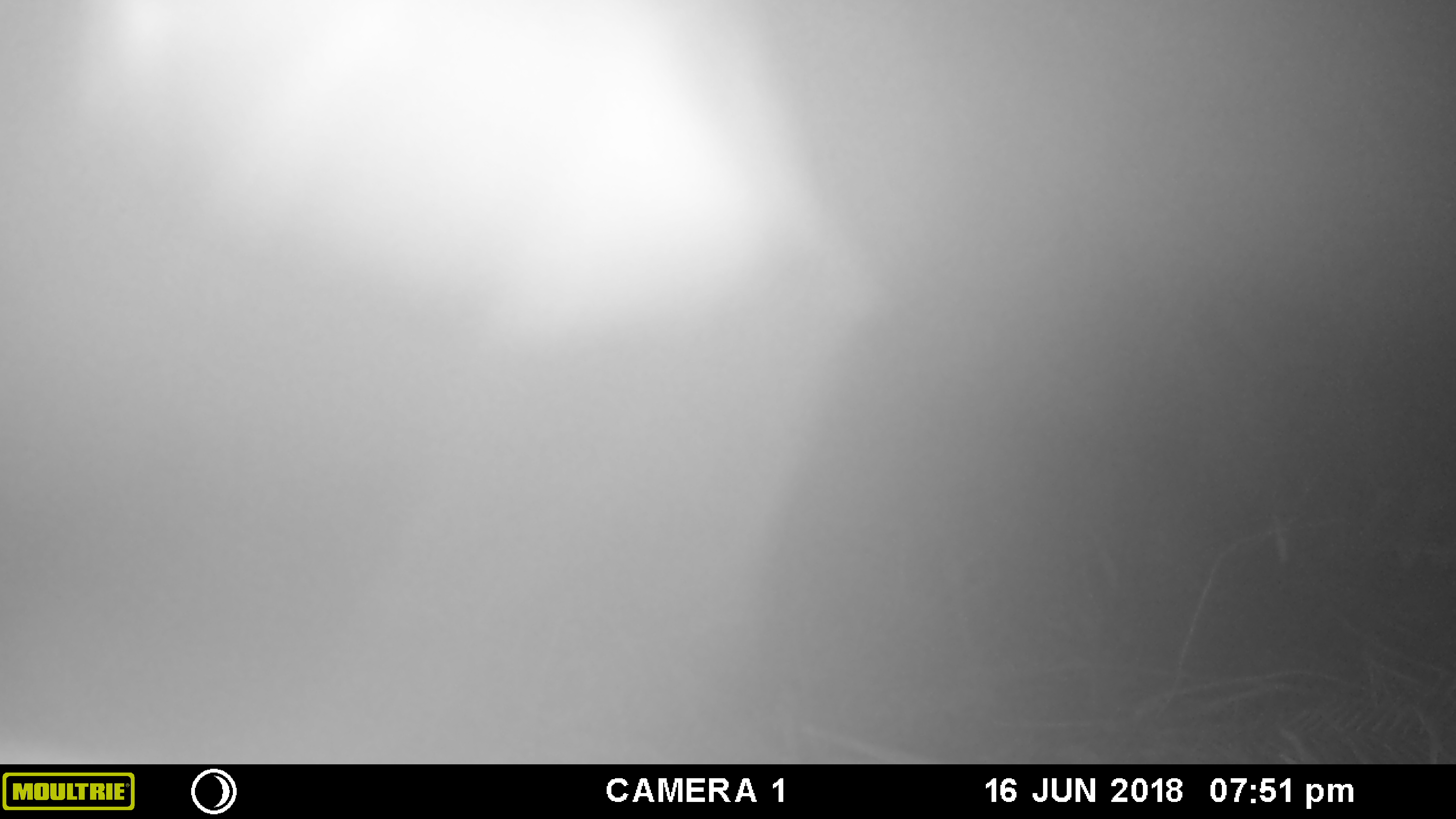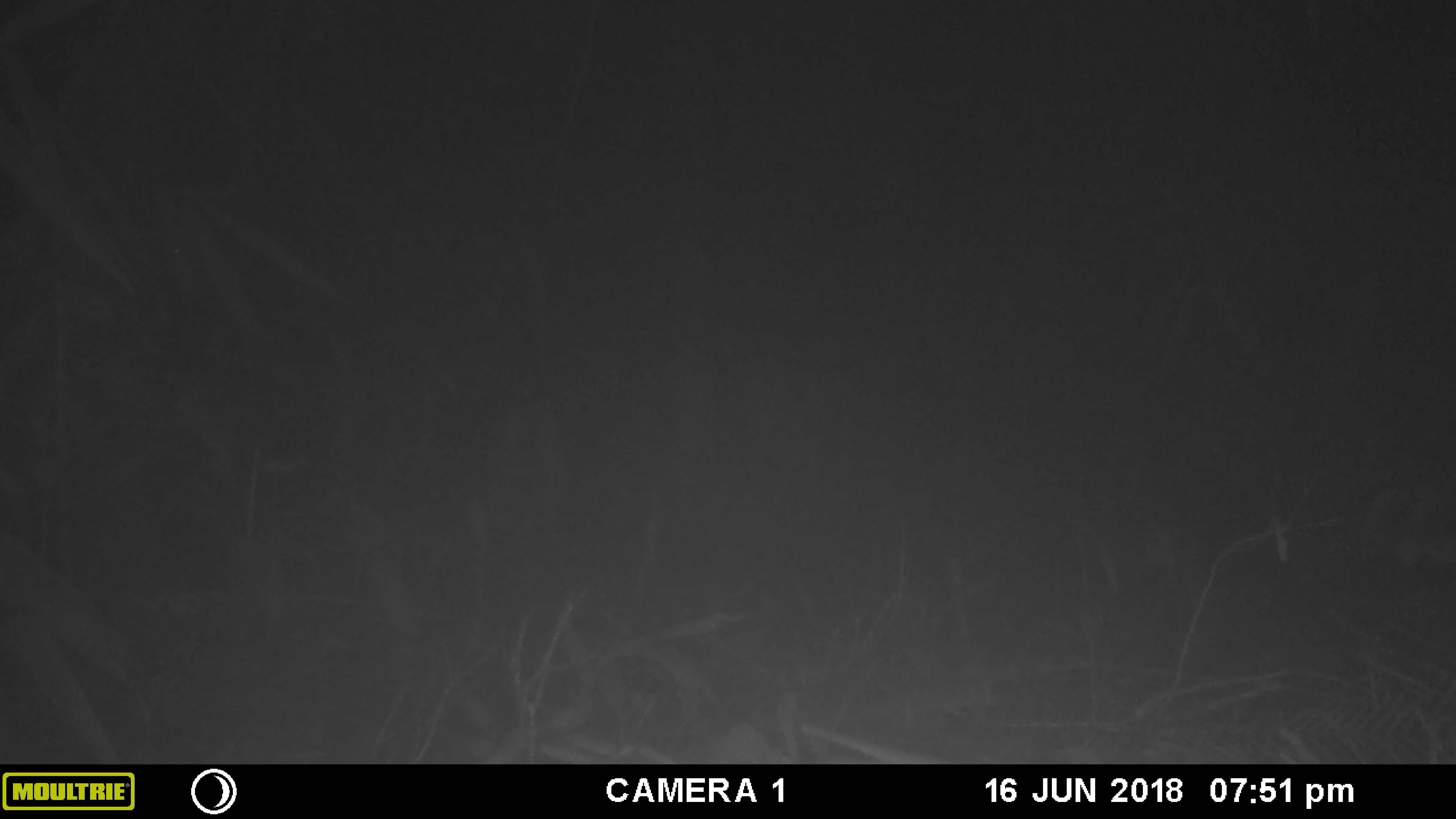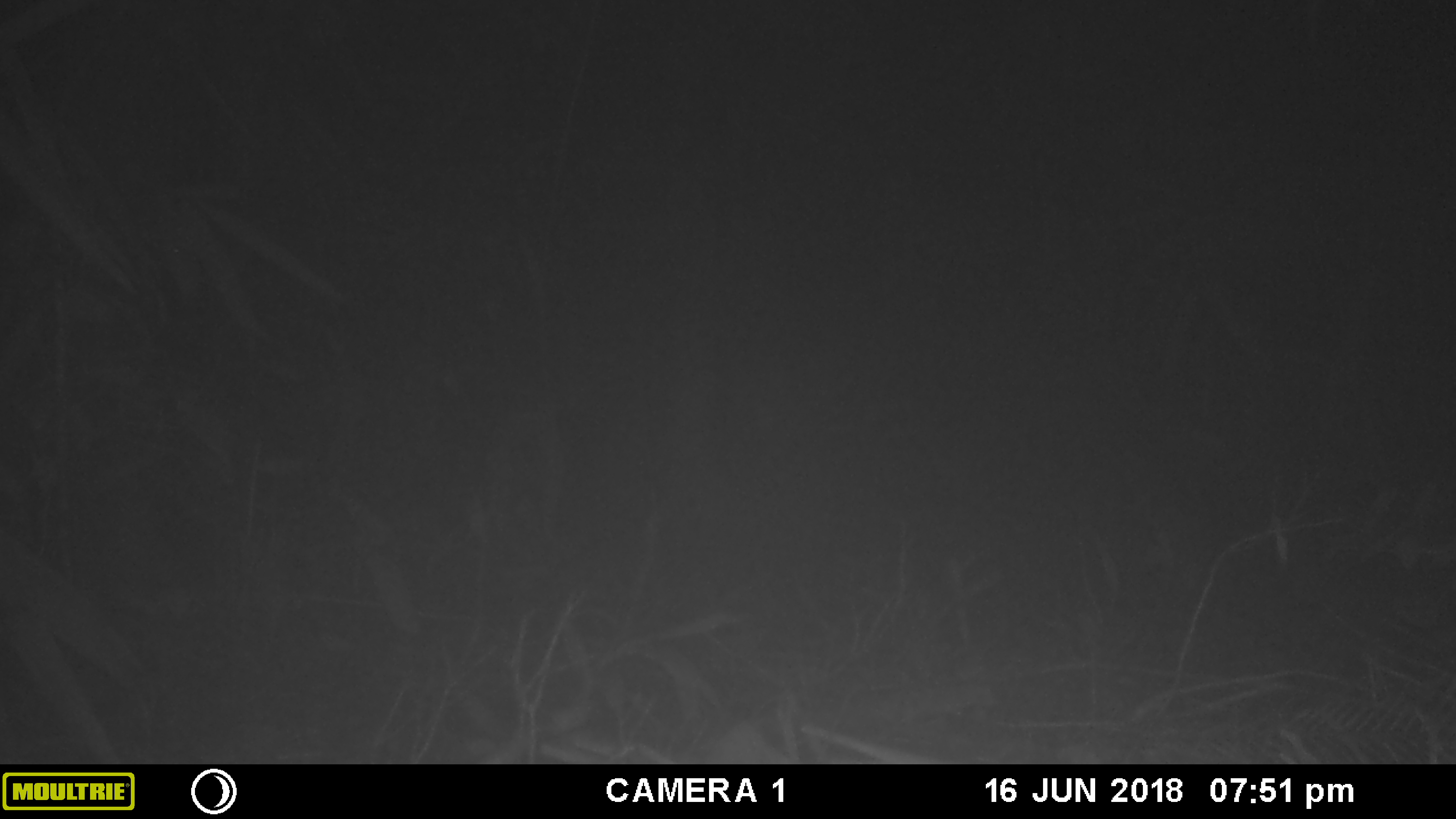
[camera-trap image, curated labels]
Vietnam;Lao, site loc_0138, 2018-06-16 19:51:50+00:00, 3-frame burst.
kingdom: Animalia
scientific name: Animalia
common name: animal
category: unidentified animal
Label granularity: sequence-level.